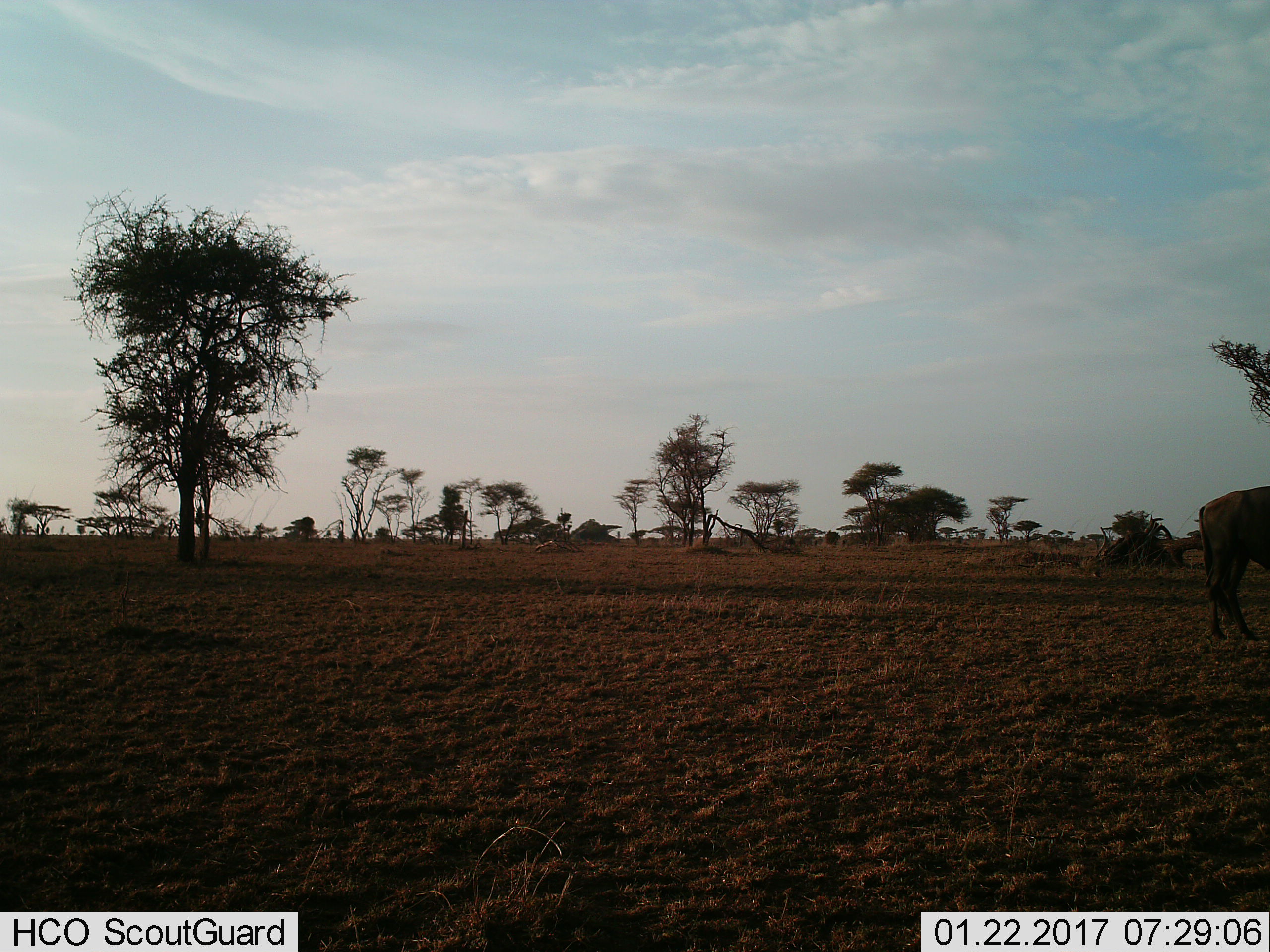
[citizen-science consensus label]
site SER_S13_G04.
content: unidentified animal